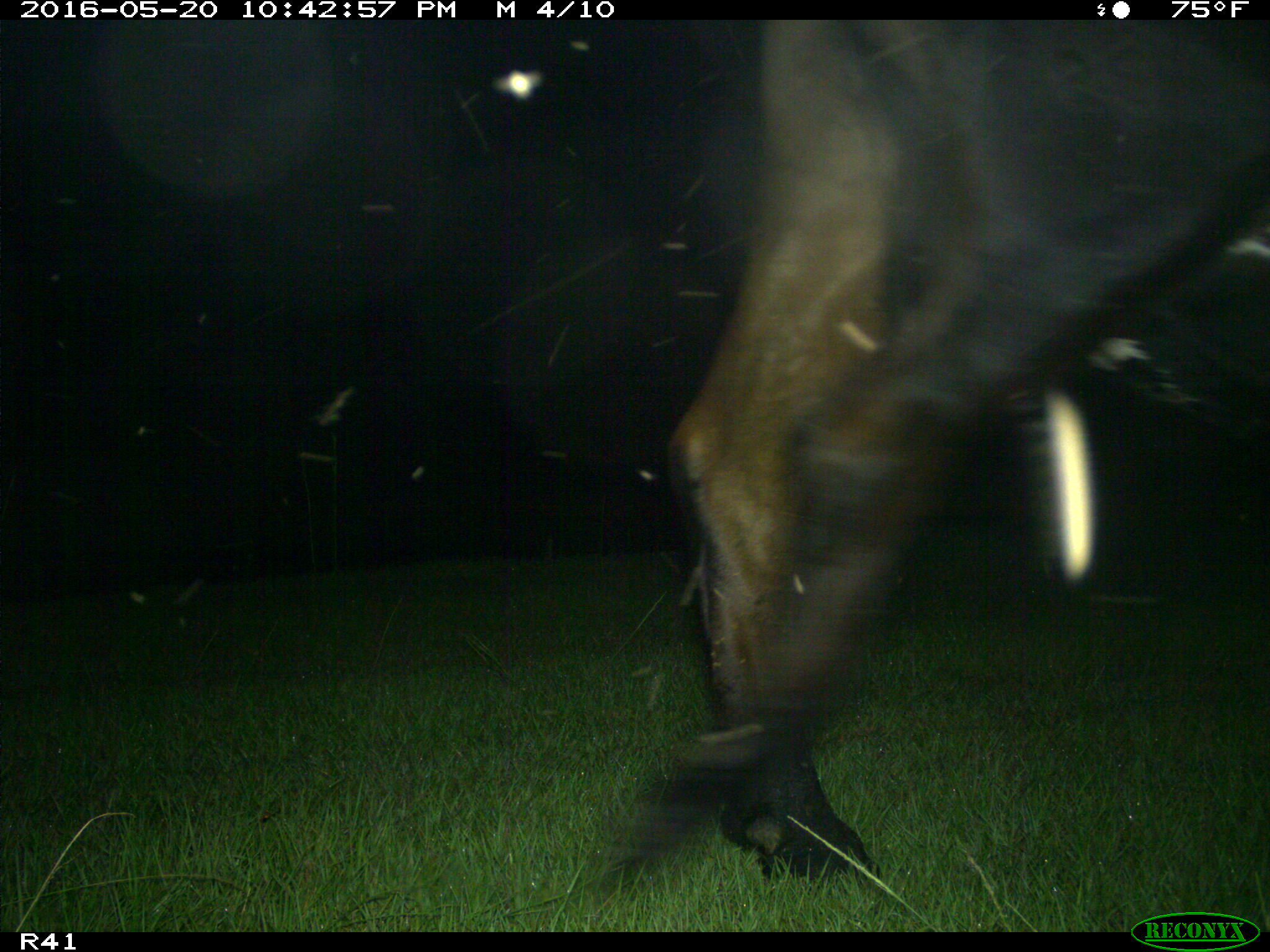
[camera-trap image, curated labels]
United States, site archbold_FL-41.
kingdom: Animalia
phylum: Chordata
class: Mammalia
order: Artiodactyla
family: Bovidae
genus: Bos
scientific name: Bos taurus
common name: domestic cow